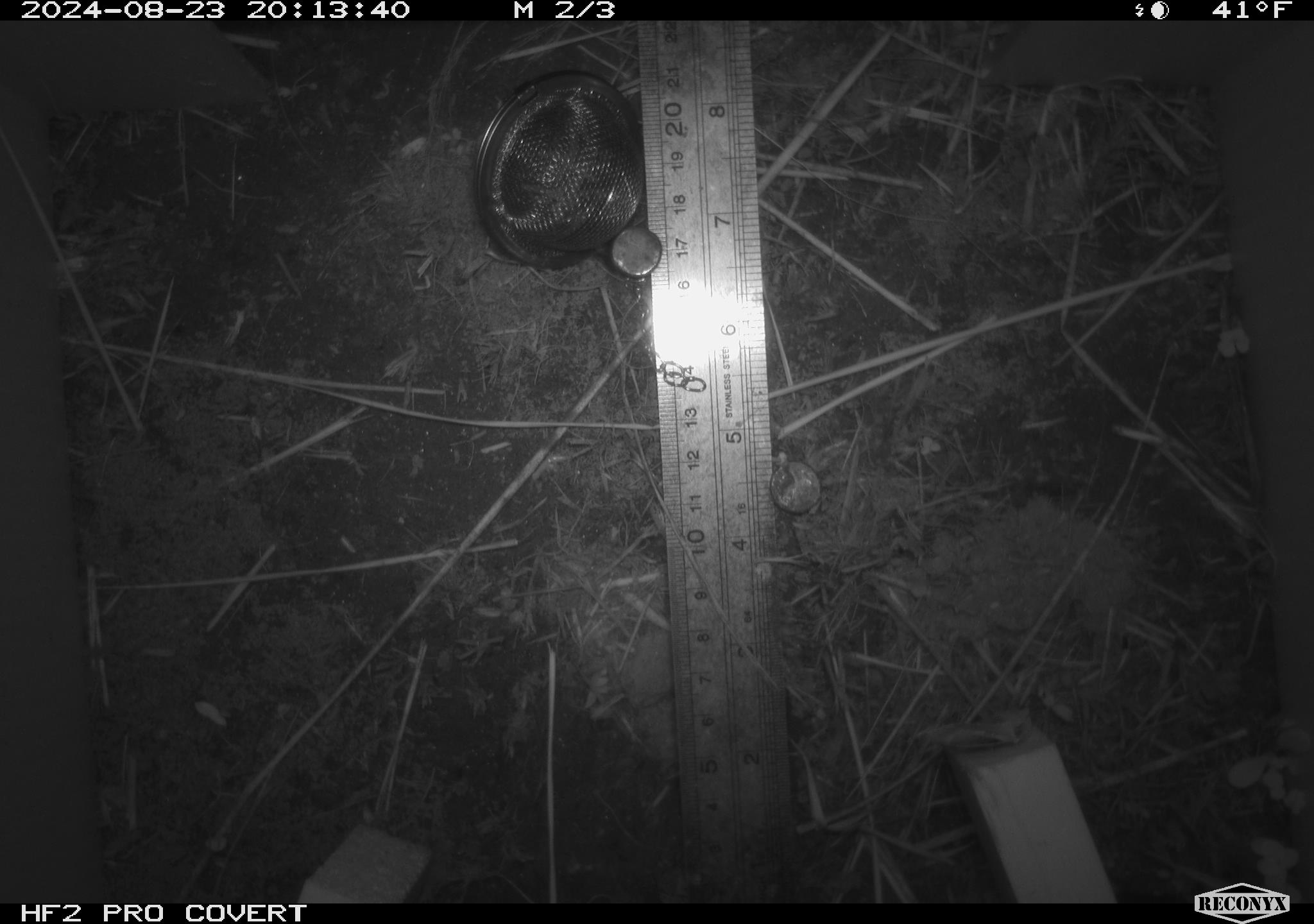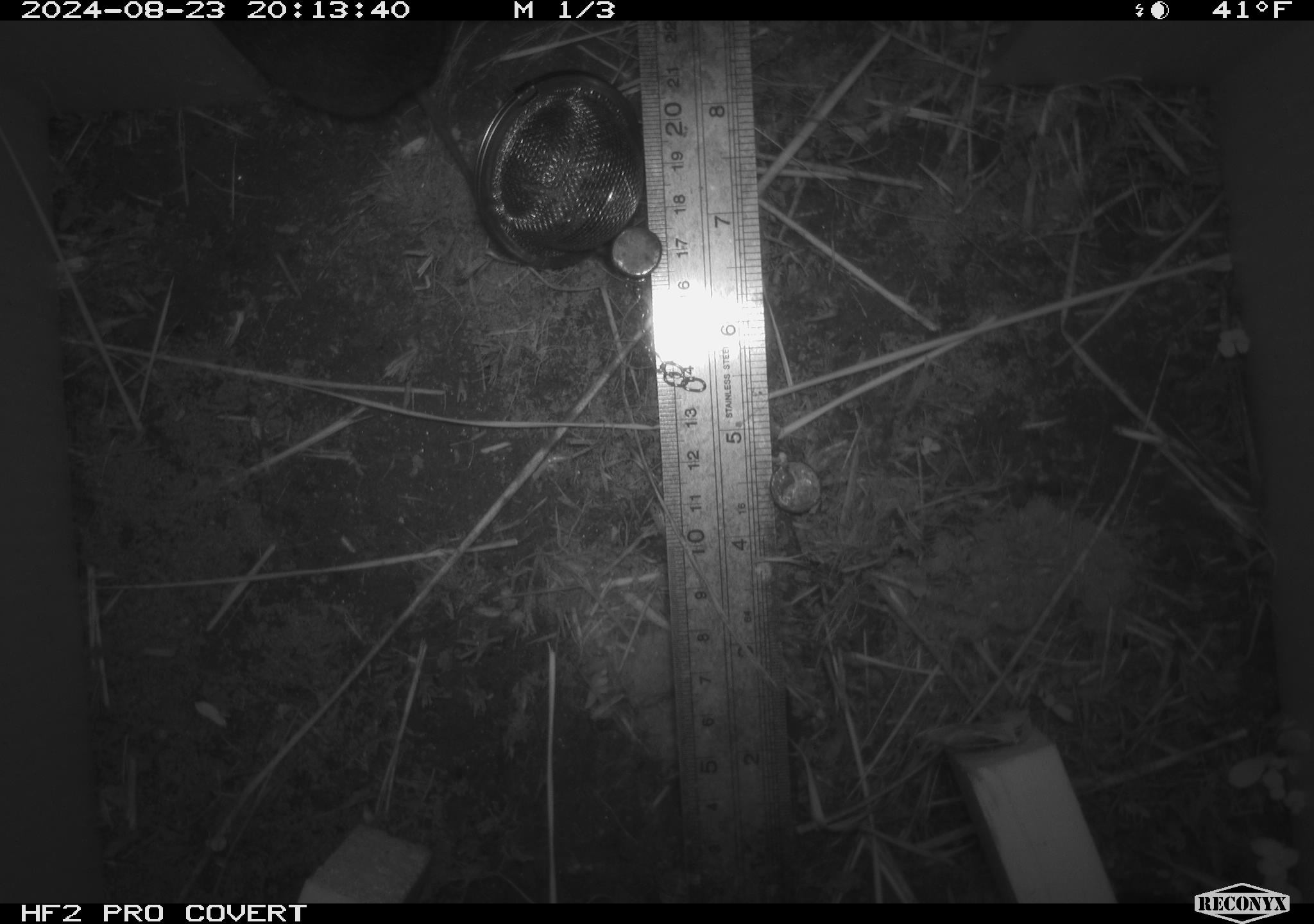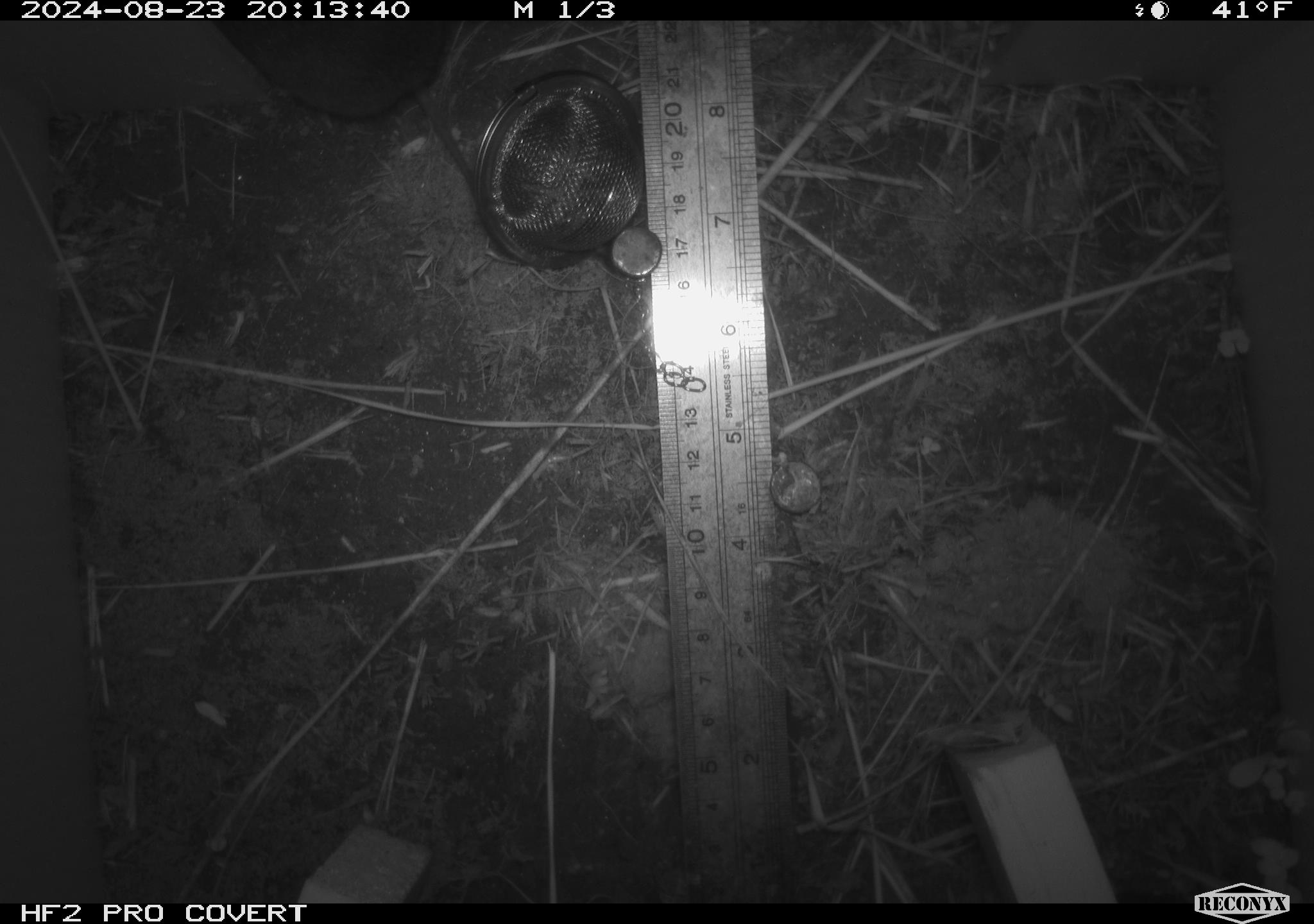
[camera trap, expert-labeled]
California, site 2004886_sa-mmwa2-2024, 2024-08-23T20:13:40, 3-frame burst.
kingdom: Animalia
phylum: Chordata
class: Mammalia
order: Rodentia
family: Cricetidae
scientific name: Arvicolinae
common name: voles, lemmings, and muskrats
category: arvicolinae subfamily